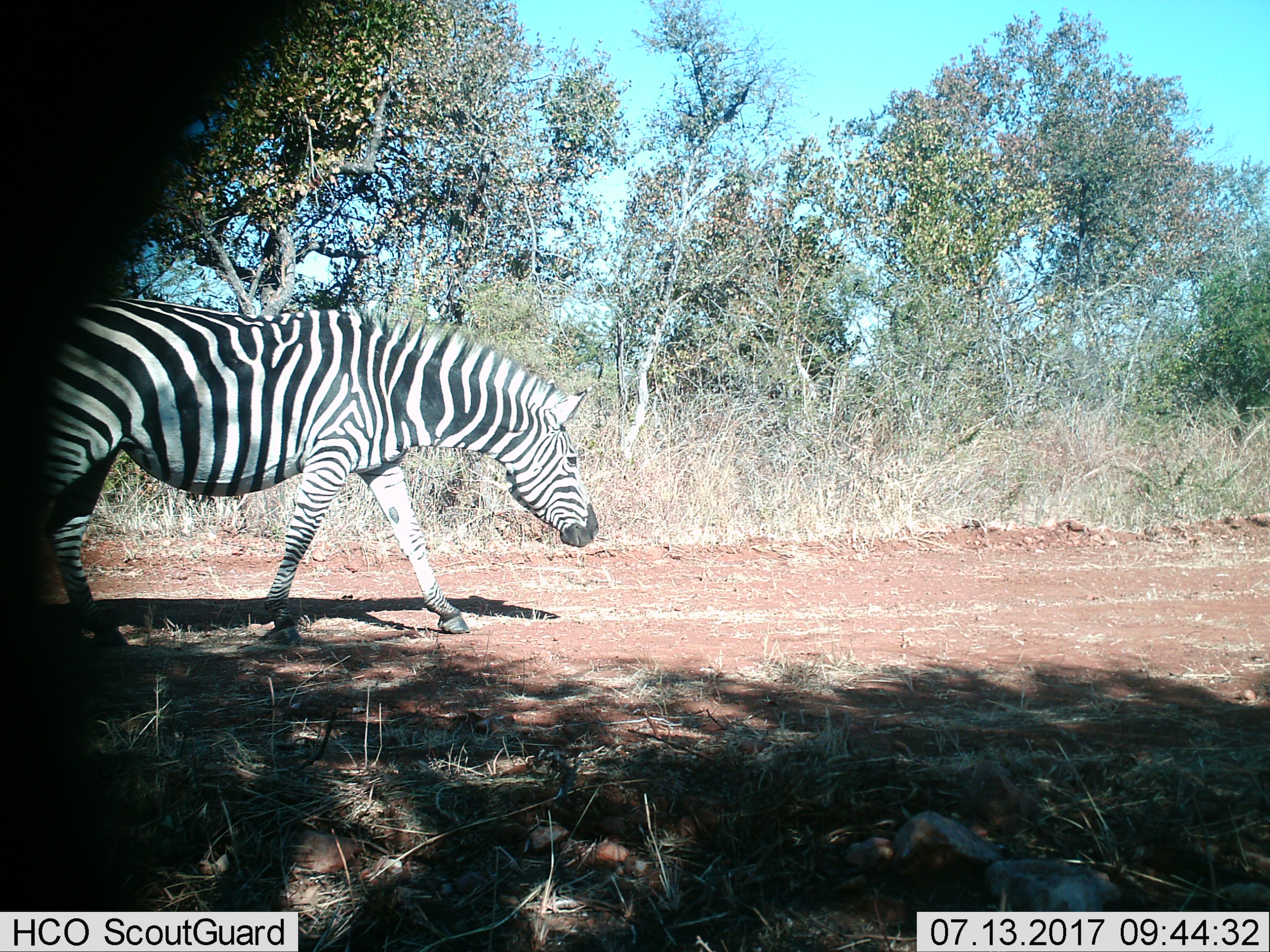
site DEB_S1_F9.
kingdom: Animalia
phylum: Chordata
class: Mammalia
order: Perissodactyla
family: Equidae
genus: Equus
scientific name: Equus quagga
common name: plains zebra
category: zebraplains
Zebraplains (plains zebra) (Equus quagga), count 1. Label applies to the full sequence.